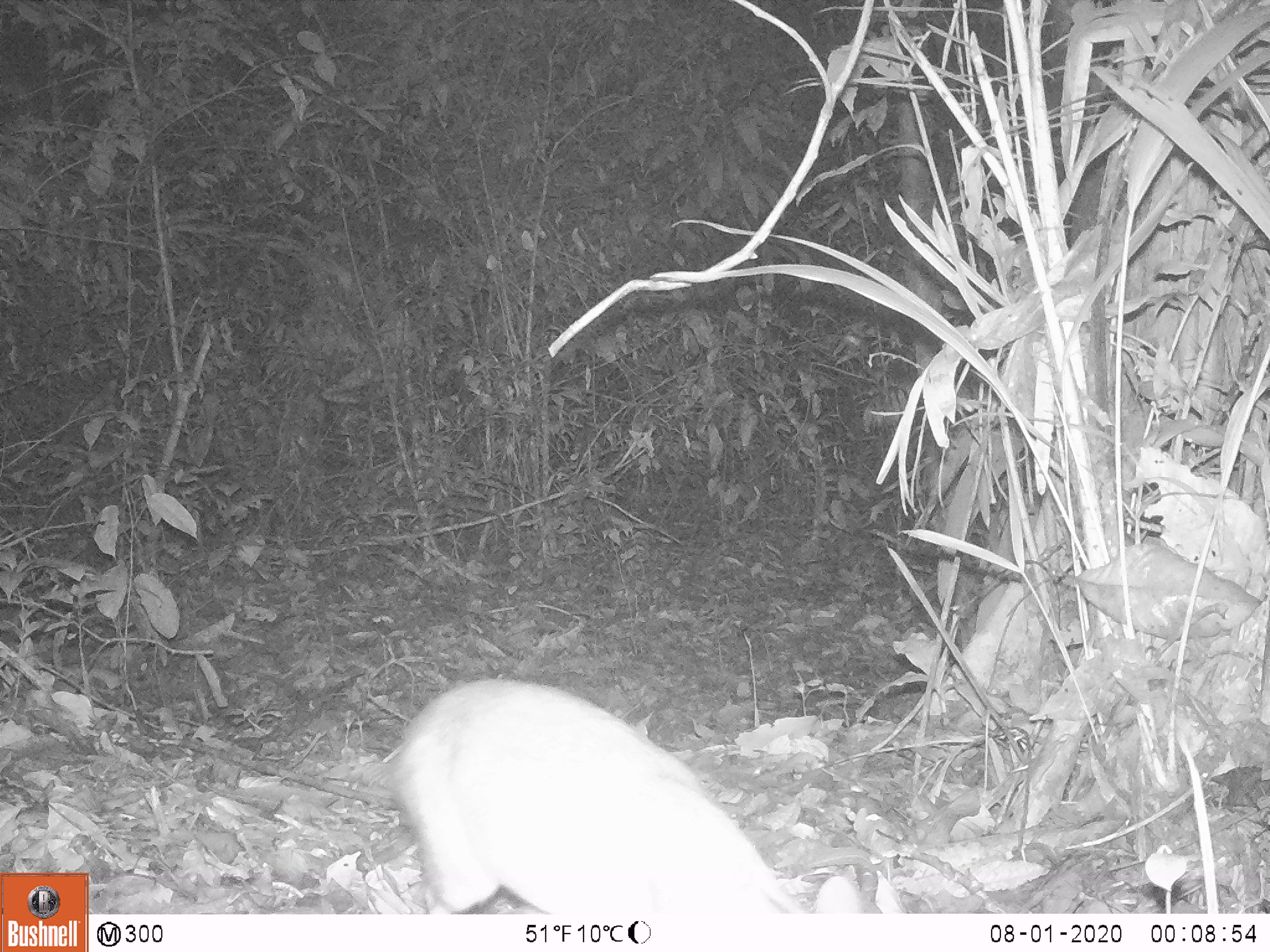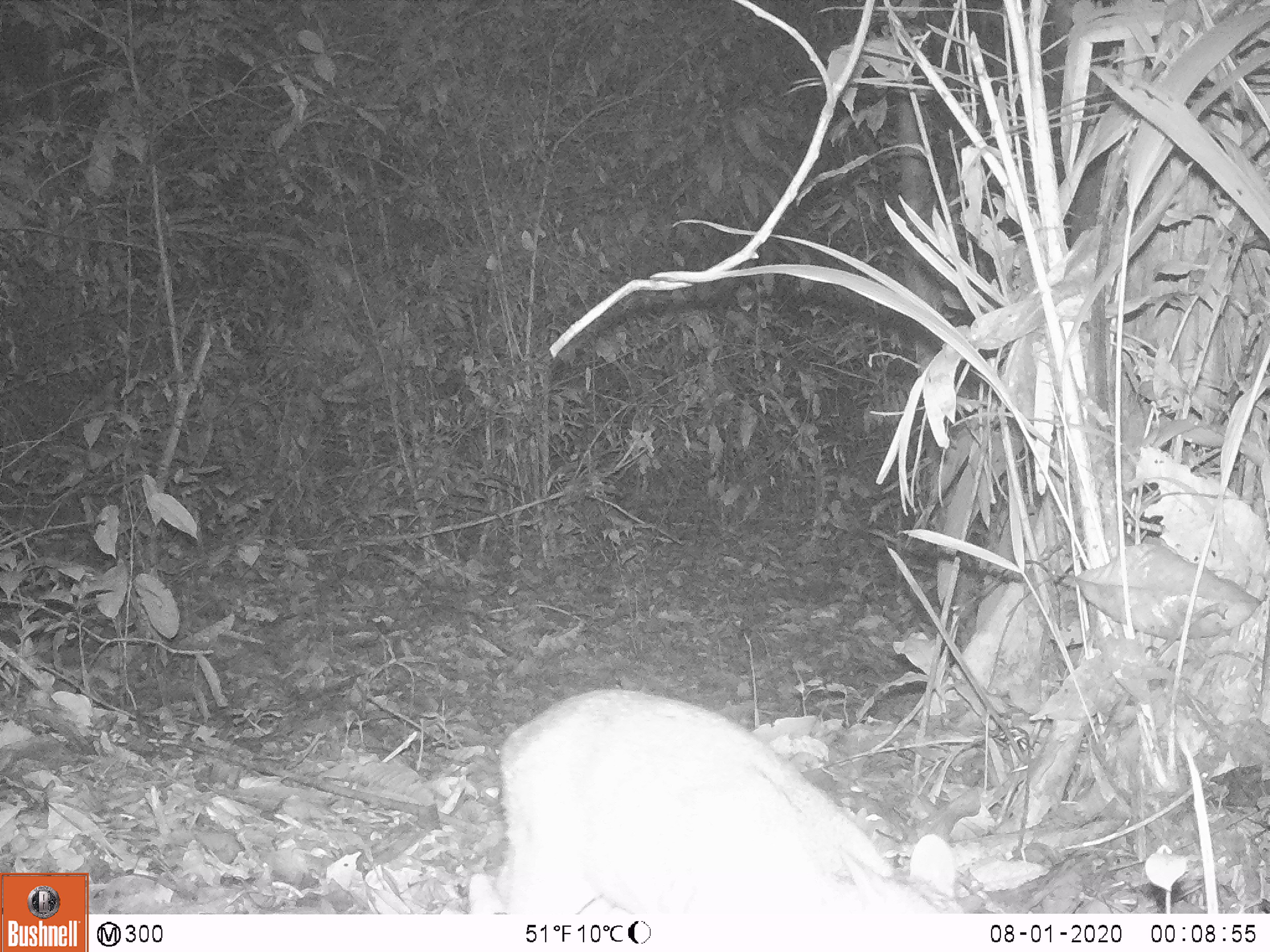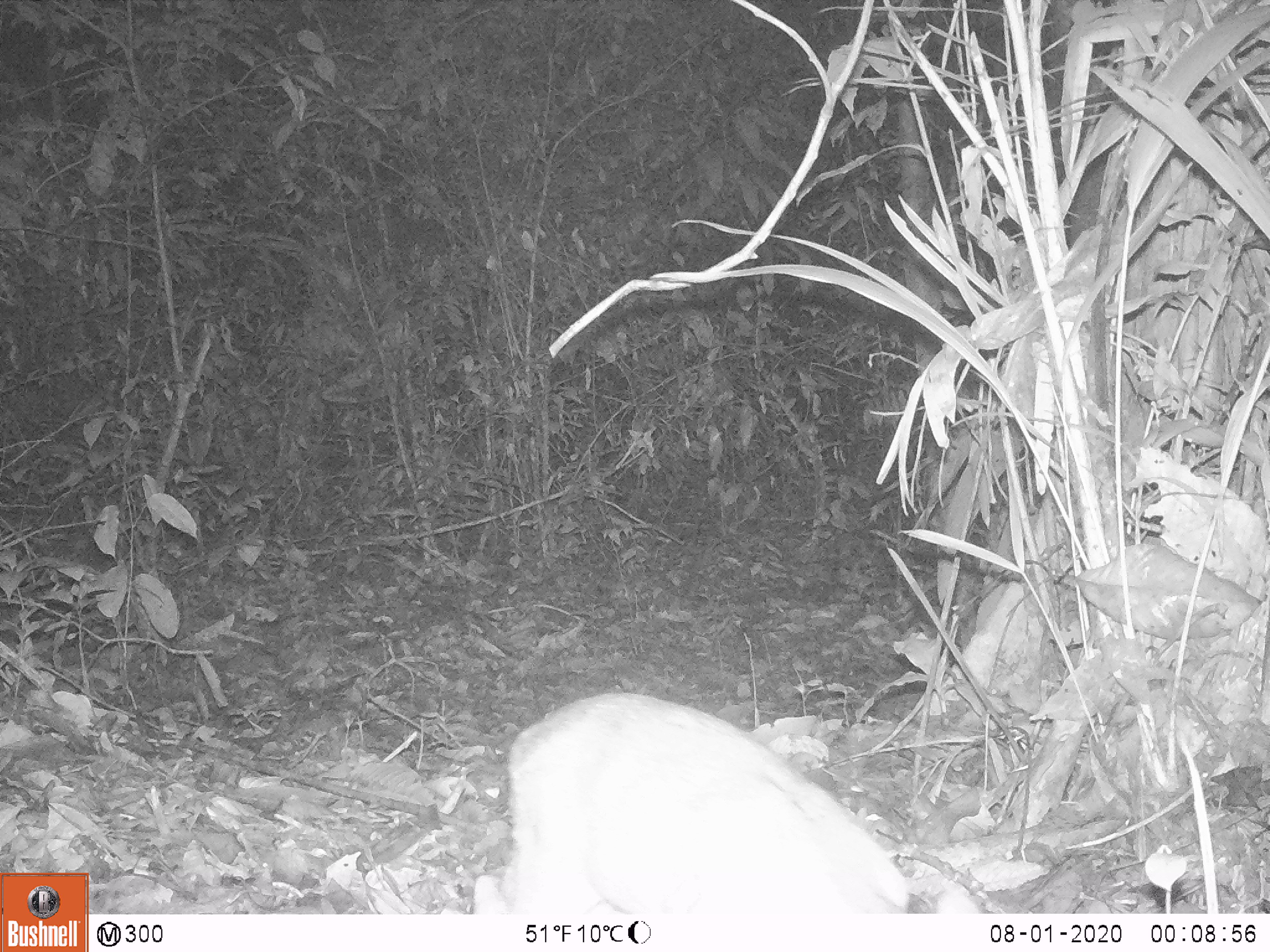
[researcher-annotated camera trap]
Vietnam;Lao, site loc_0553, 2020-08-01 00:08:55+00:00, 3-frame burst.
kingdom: Animalia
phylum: Chordata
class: Mammalia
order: Artiodactyla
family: Tragulidae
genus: Moschiola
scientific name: Moschiola meminna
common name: chevrotain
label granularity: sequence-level